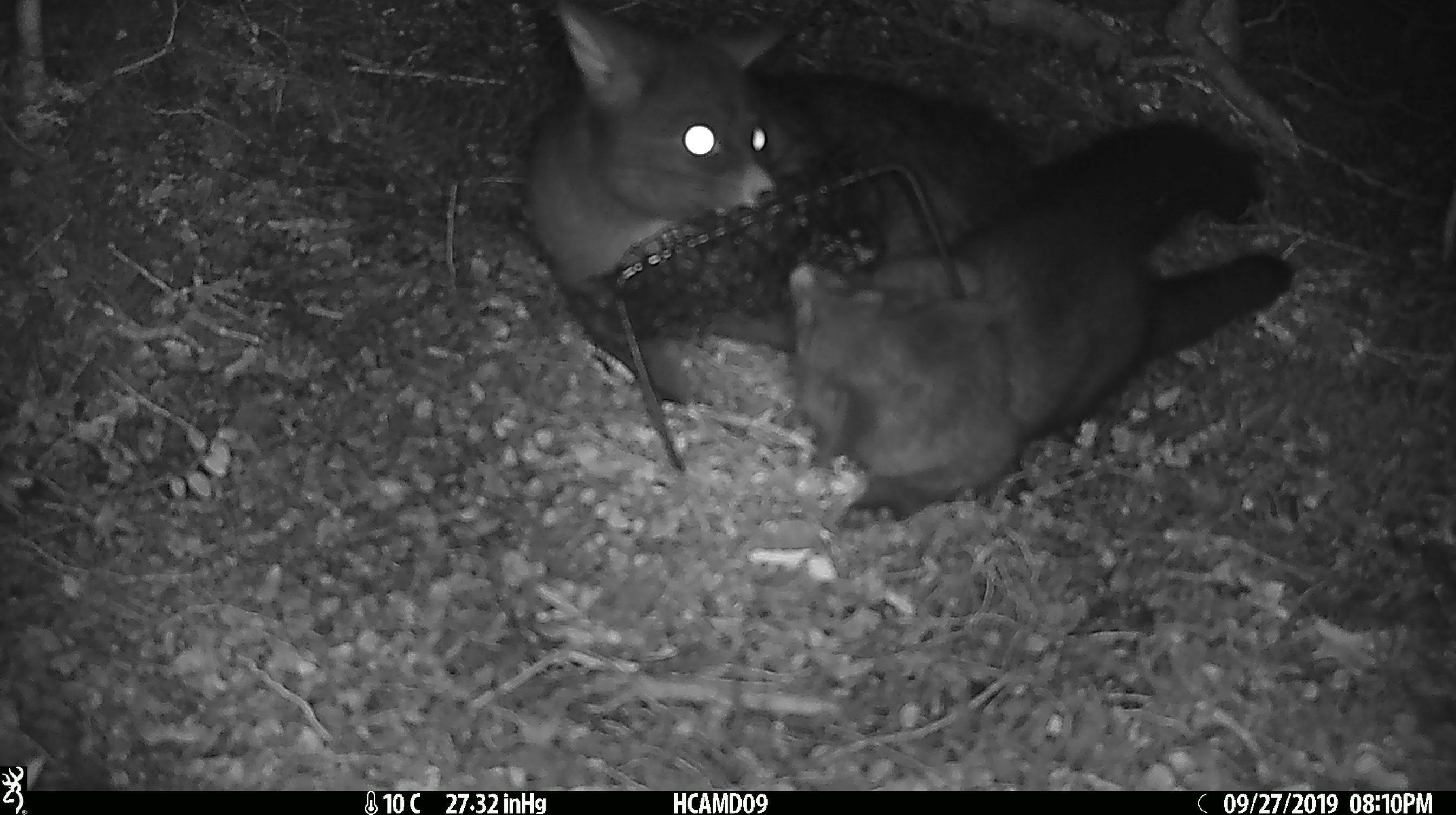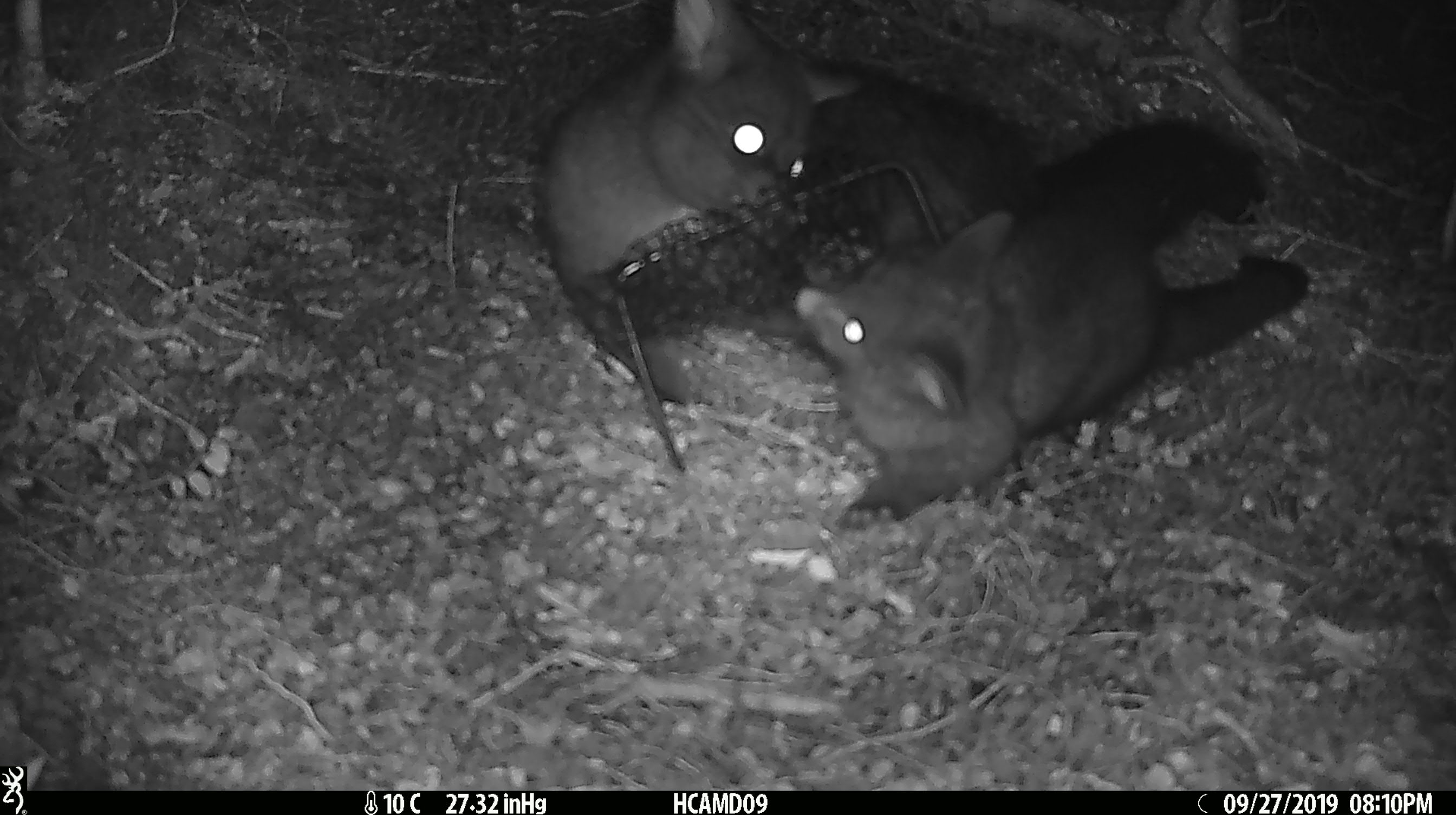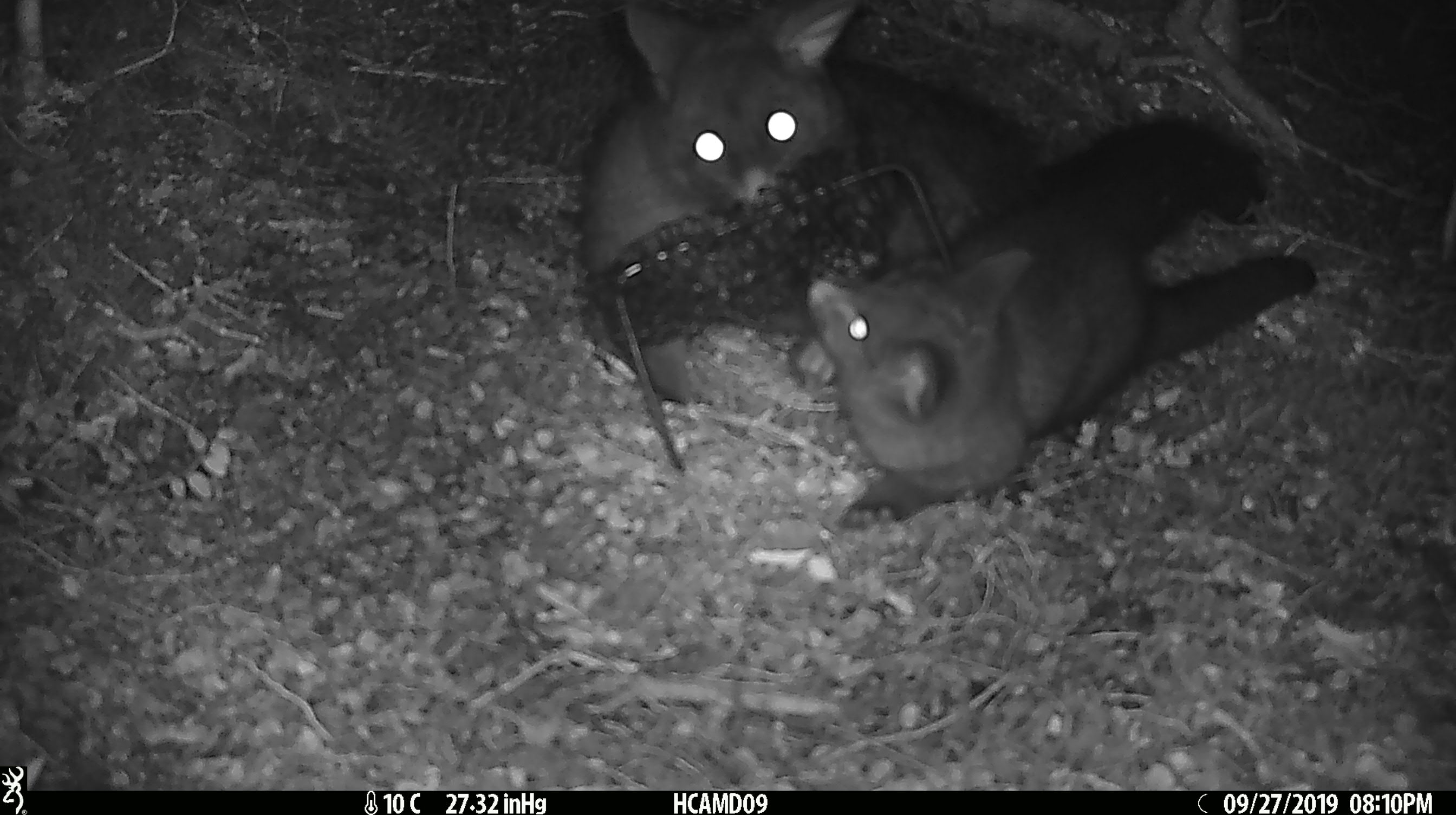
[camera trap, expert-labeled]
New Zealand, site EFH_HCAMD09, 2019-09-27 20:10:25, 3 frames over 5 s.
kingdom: Animalia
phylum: Chordata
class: Mammalia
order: Diprotodontia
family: Phalangeridae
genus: Trichosurus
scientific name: Trichosurus vulpecula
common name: common brushtail possum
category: possum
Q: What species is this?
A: Possum (common brushtail possum) (Trichosurus vulpecula).